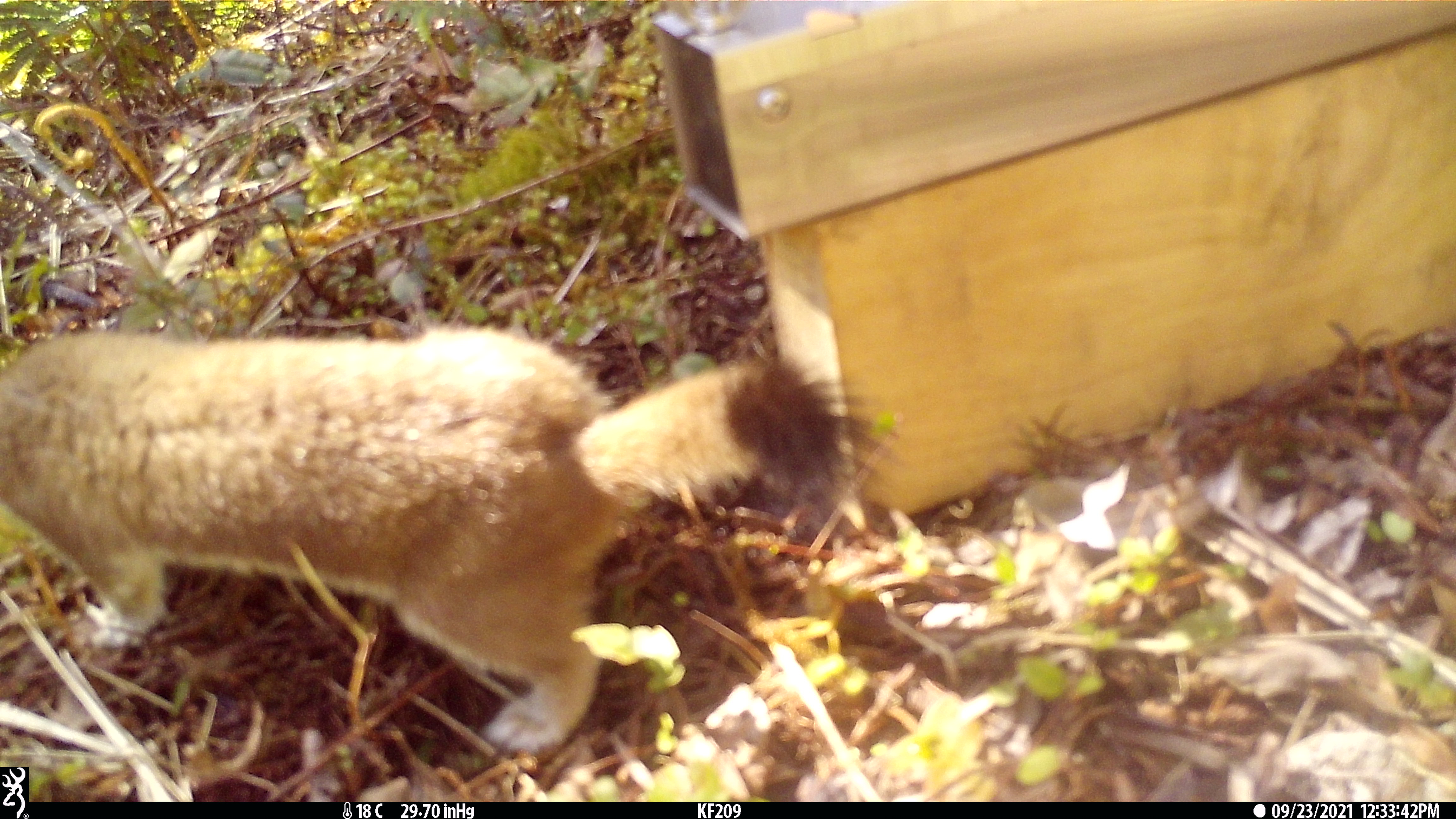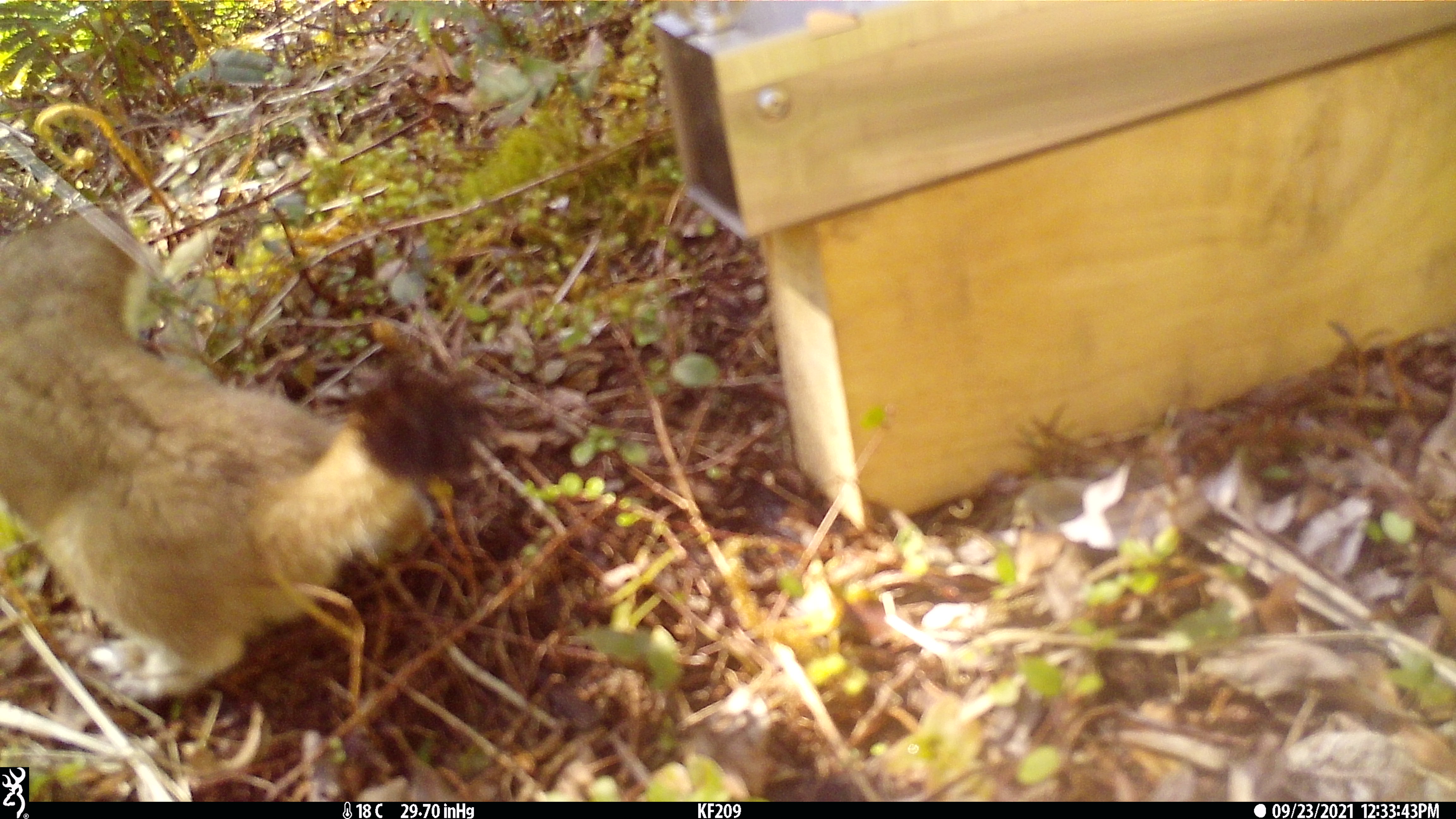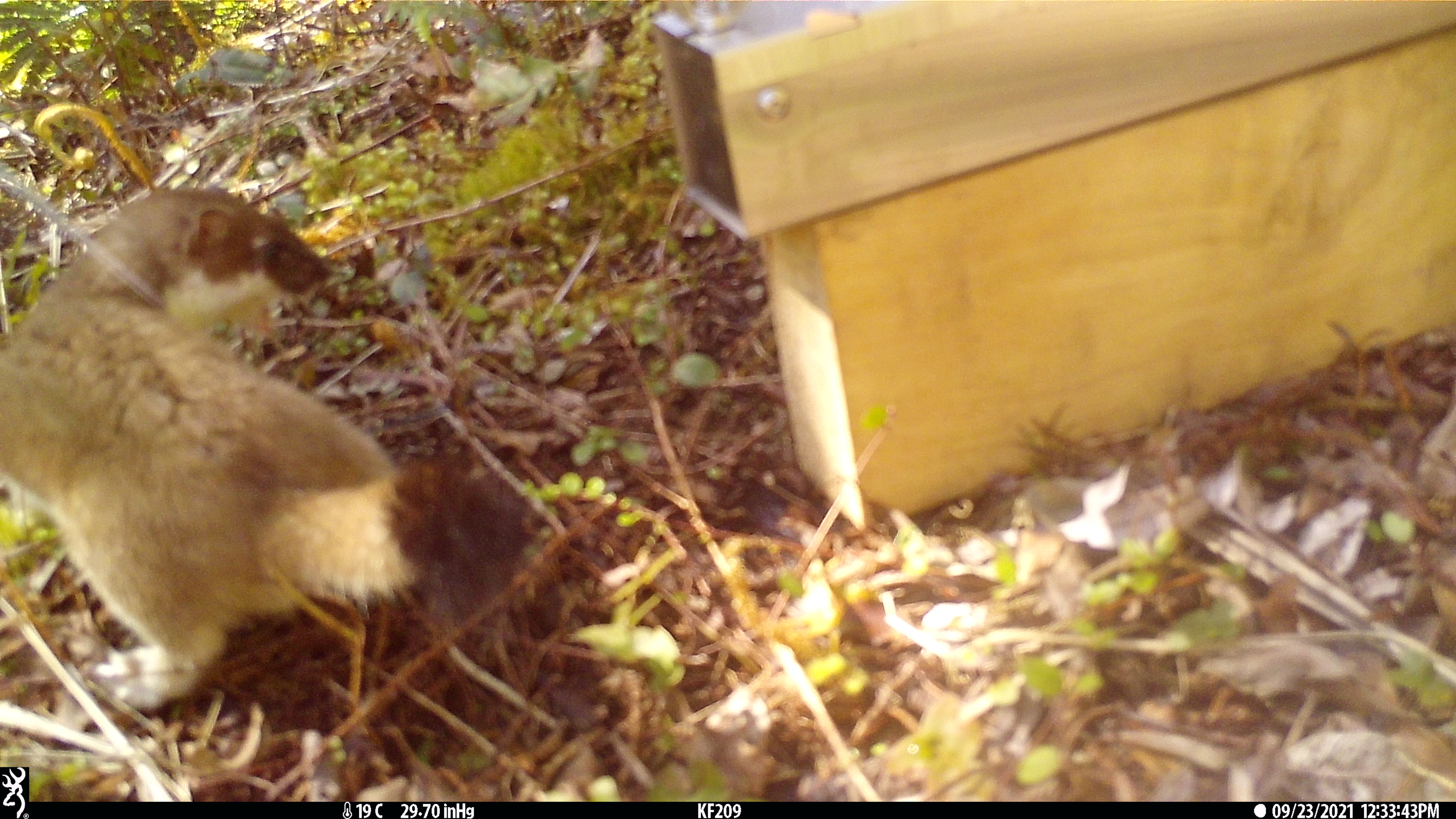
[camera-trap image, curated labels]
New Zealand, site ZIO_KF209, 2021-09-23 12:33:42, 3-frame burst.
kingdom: Animalia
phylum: Chordata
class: Mammalia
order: Carnivora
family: Mustelidae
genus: Mustela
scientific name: Mustela erminea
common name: stoat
Stoat (Mustela erminea).